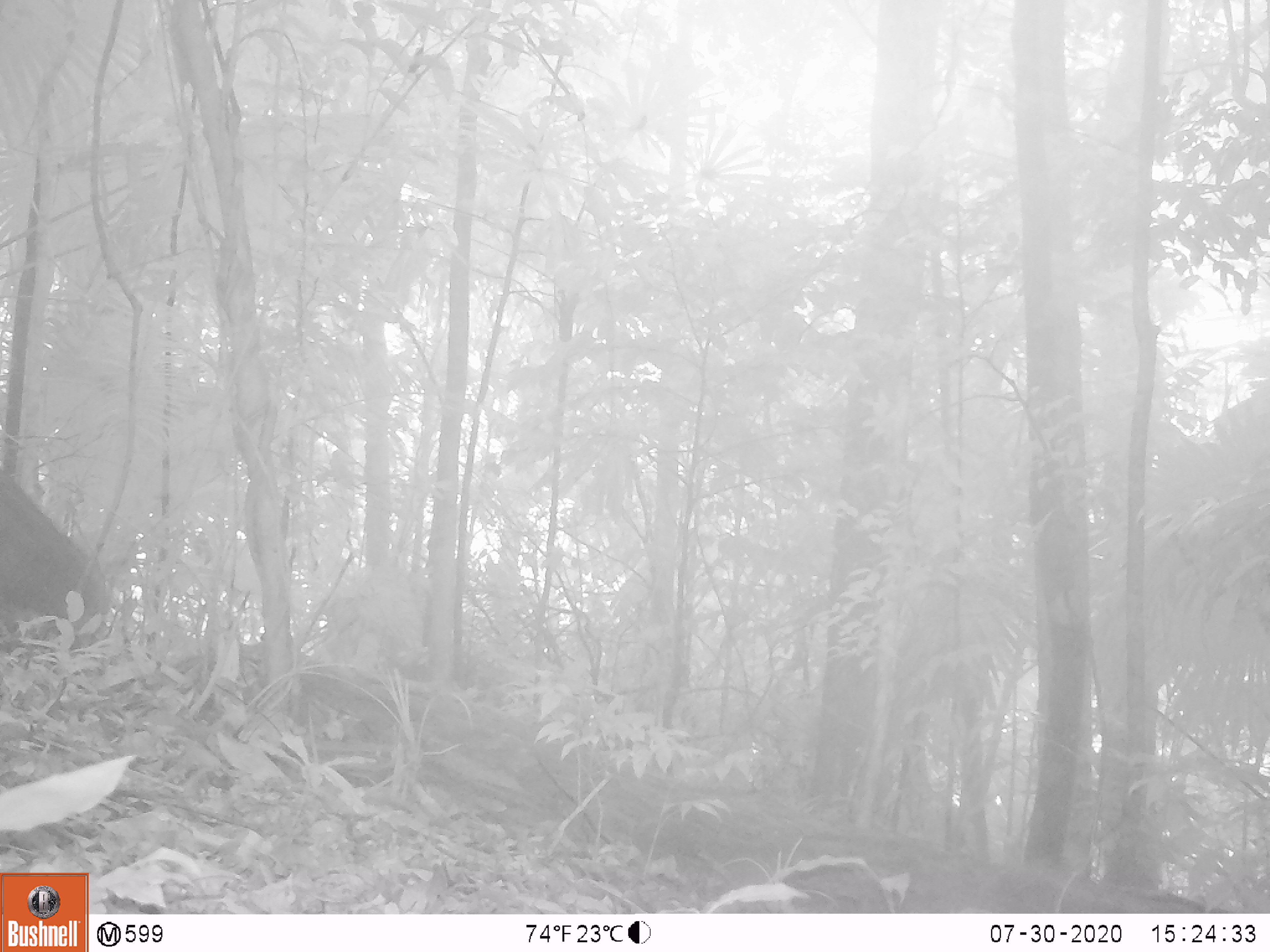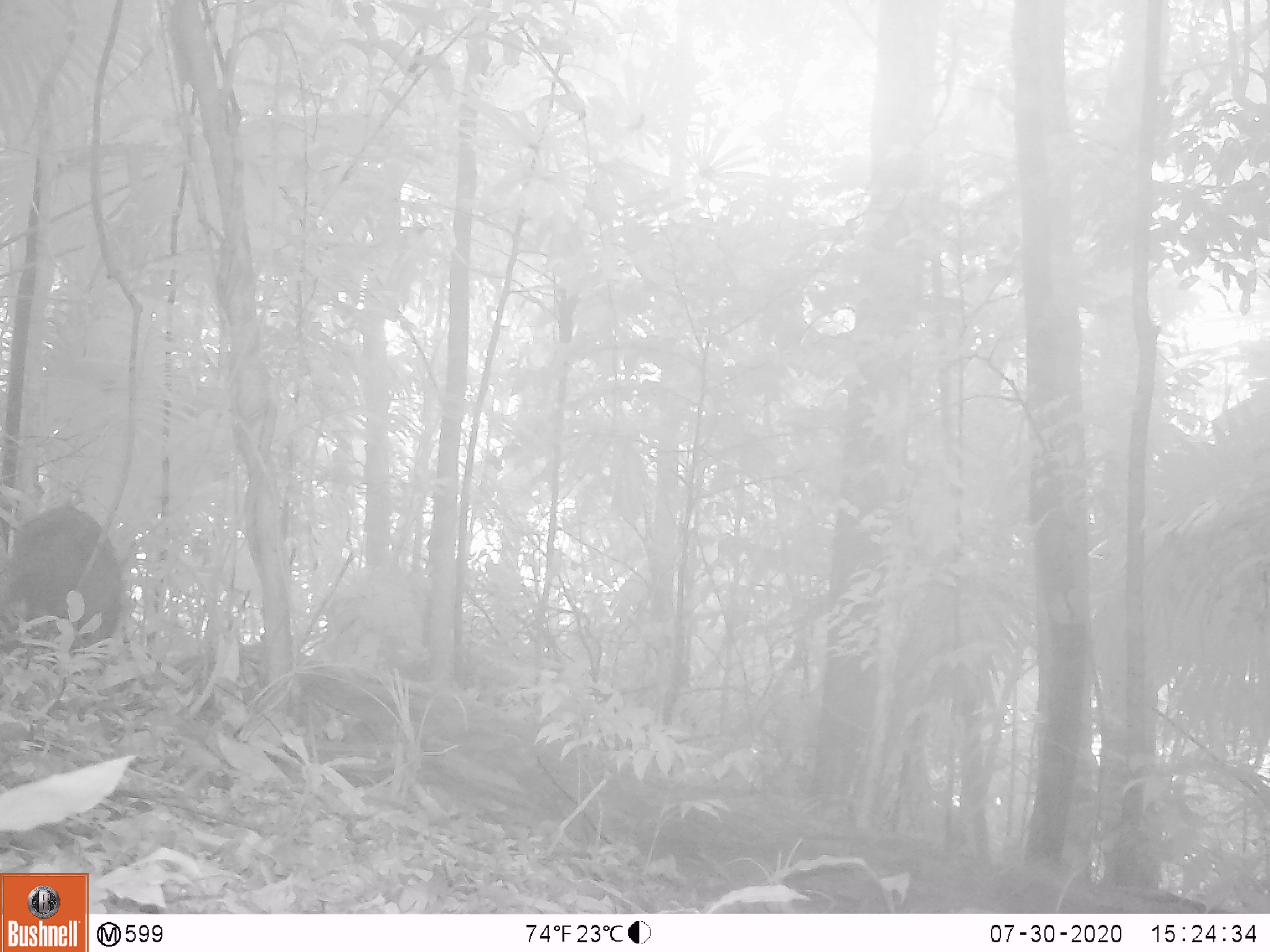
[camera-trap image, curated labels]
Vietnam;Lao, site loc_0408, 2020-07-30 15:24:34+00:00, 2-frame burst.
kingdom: Animalia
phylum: Chordata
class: Mammalia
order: Artiodactyla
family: Suidae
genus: Sus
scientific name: Sus scrofa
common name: eurasian wild pig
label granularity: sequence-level